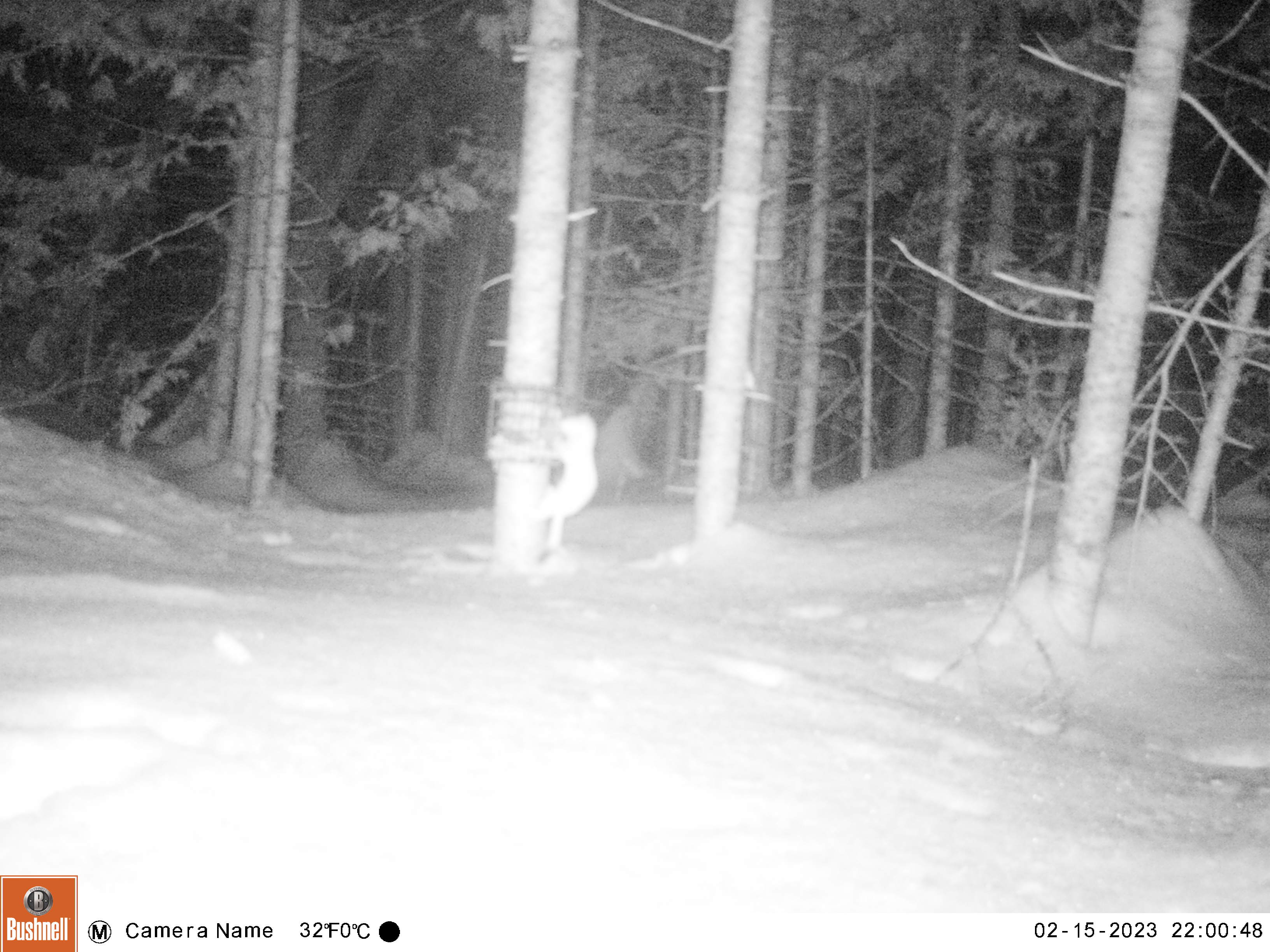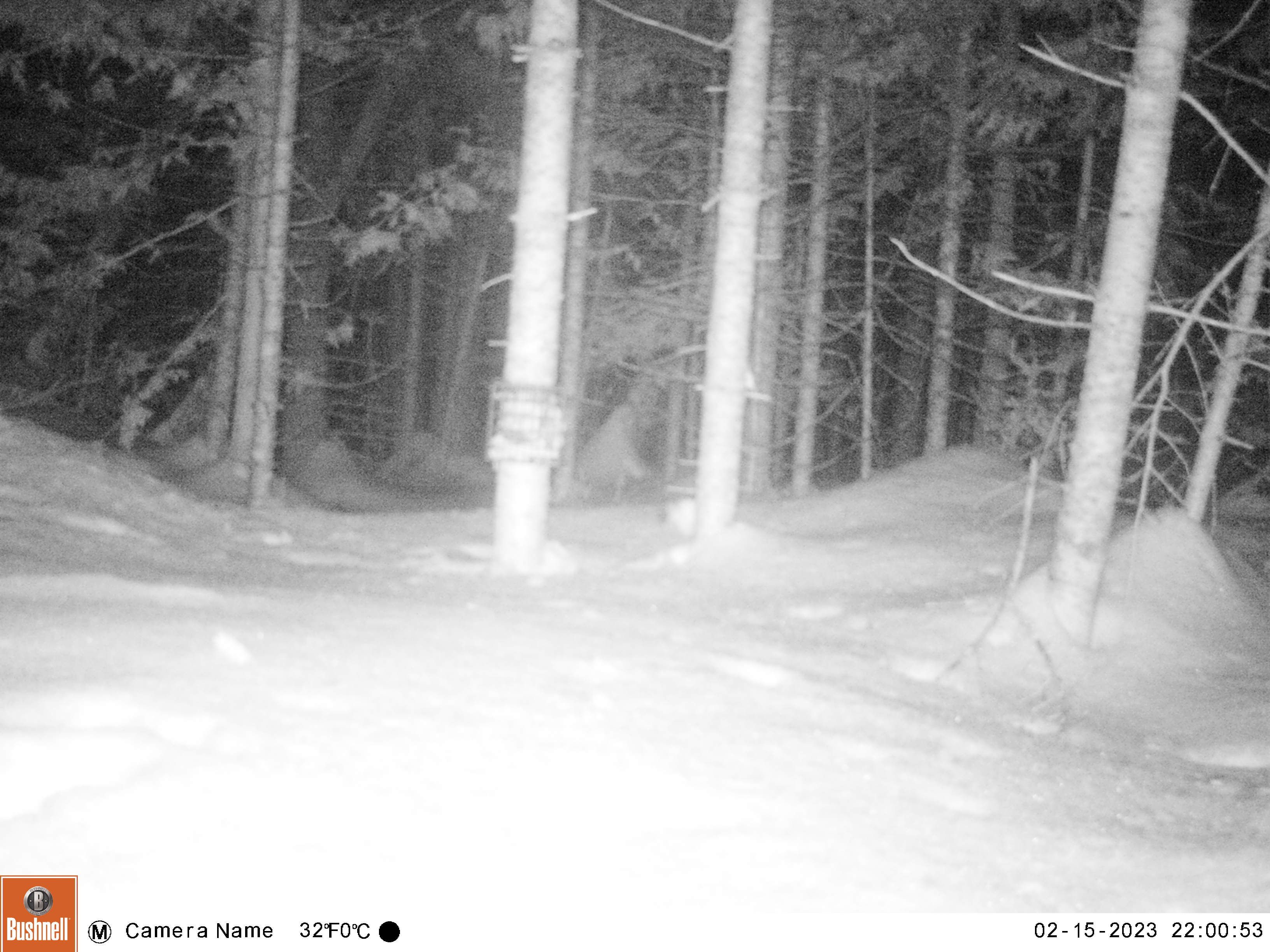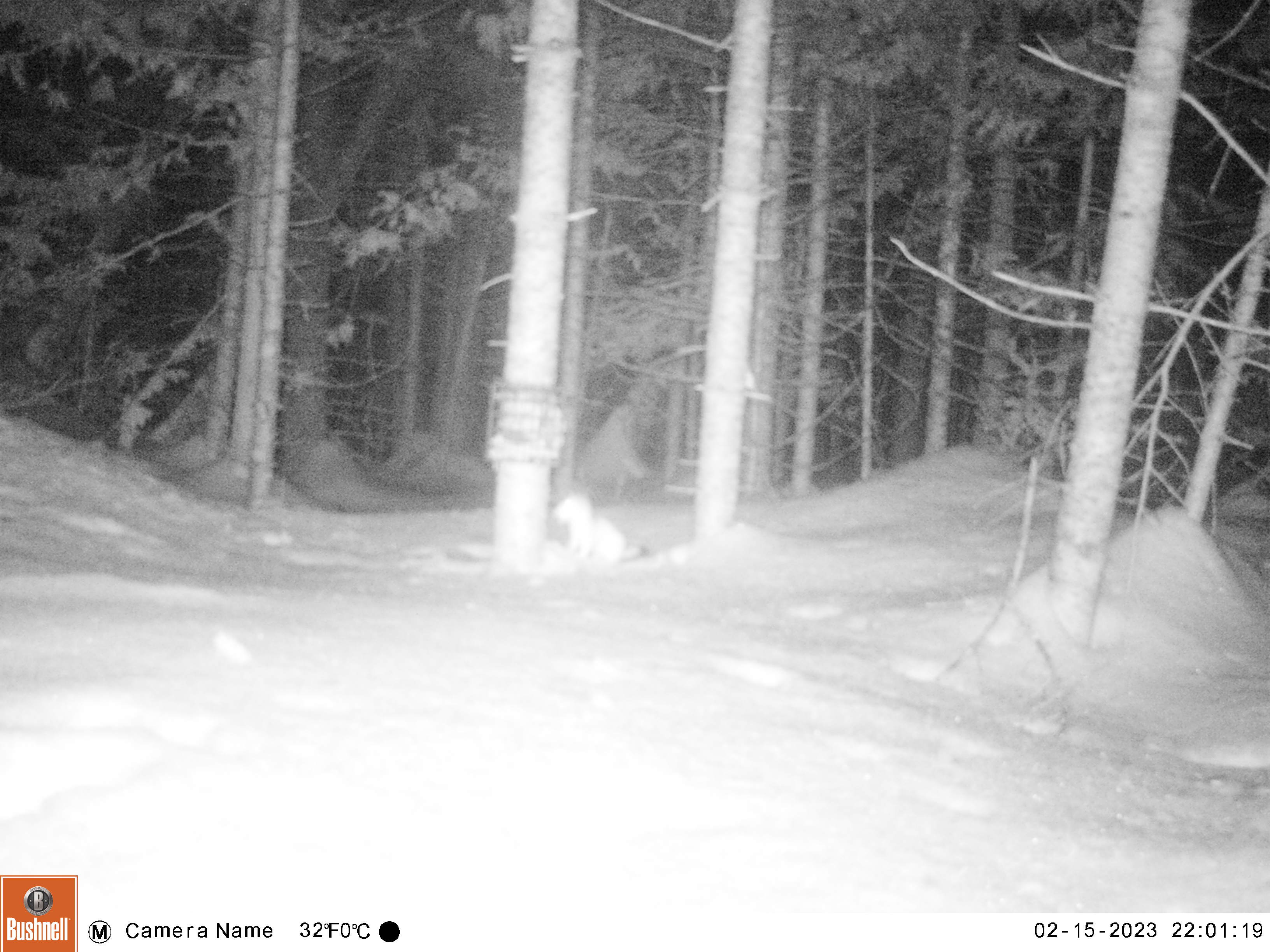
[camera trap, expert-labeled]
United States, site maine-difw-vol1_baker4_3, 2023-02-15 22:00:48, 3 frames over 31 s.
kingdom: Animalia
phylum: Chordata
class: Mammalia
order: Carnivora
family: Mustelidae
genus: Mustela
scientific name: Mustela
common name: weasel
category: weasel sp.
Weasel sp. (weasel) (Mustela).